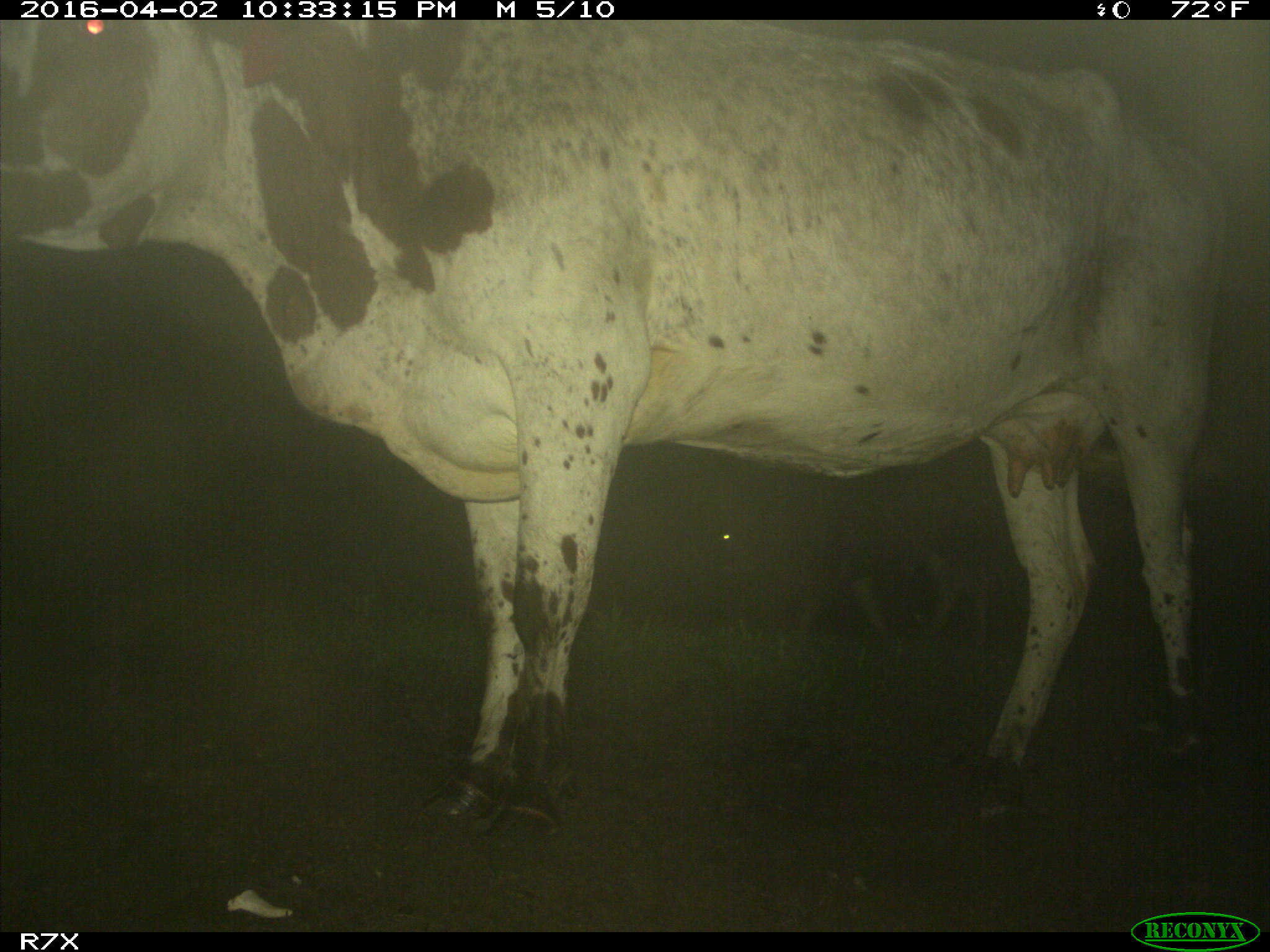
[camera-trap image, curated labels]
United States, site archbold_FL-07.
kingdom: Animalia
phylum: Chordata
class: Mammalia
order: Artiodactyla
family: Bovidae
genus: Bos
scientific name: Bos taurus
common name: domestic cow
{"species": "Bos taurus (domestic cow)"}